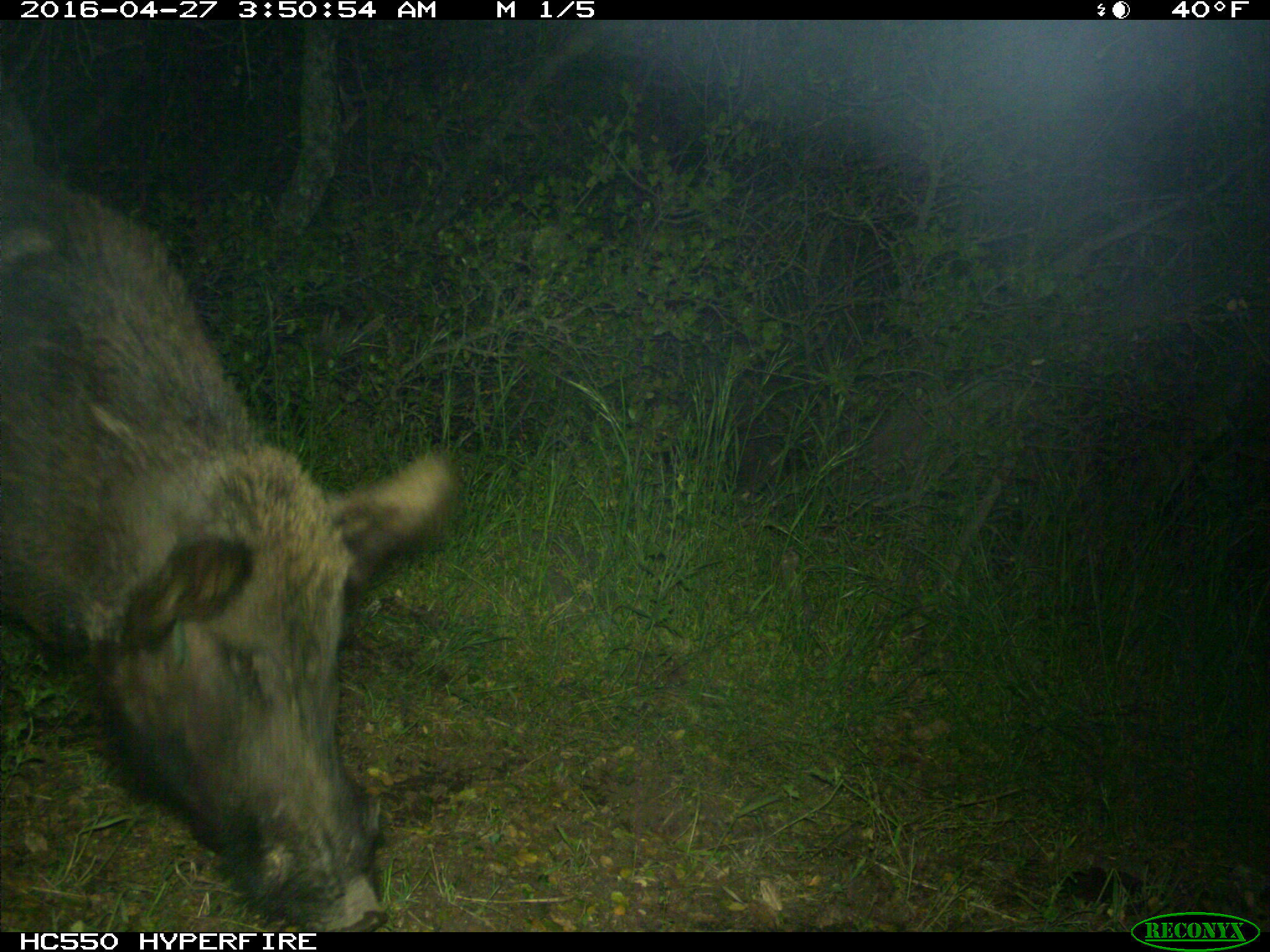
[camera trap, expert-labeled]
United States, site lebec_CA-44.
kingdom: Animalia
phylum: Chordata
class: Mammalia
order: Artiodactyla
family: Suidae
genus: Sus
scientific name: Sus scrofa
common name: wild boar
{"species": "Sus scrofa (wild boar)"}